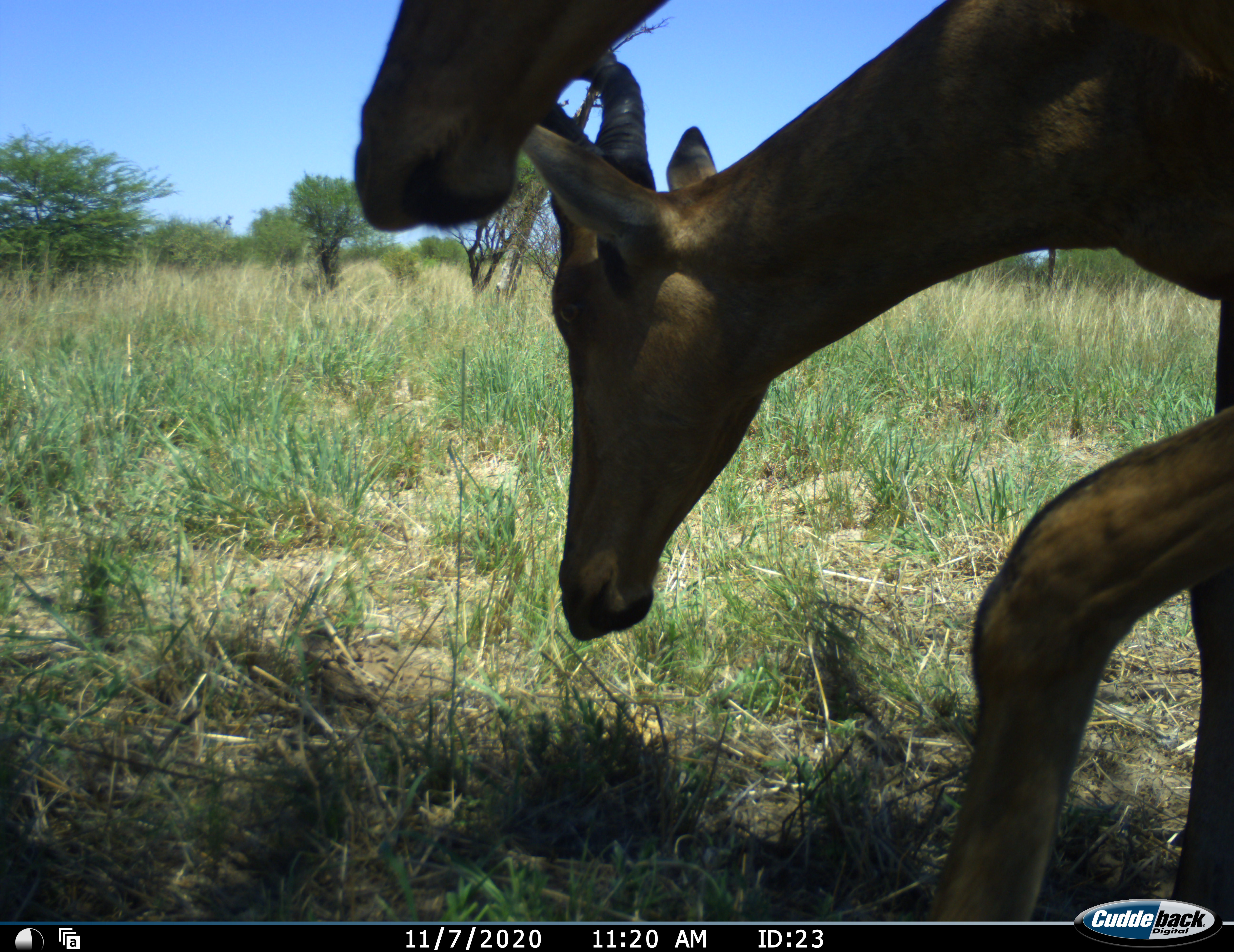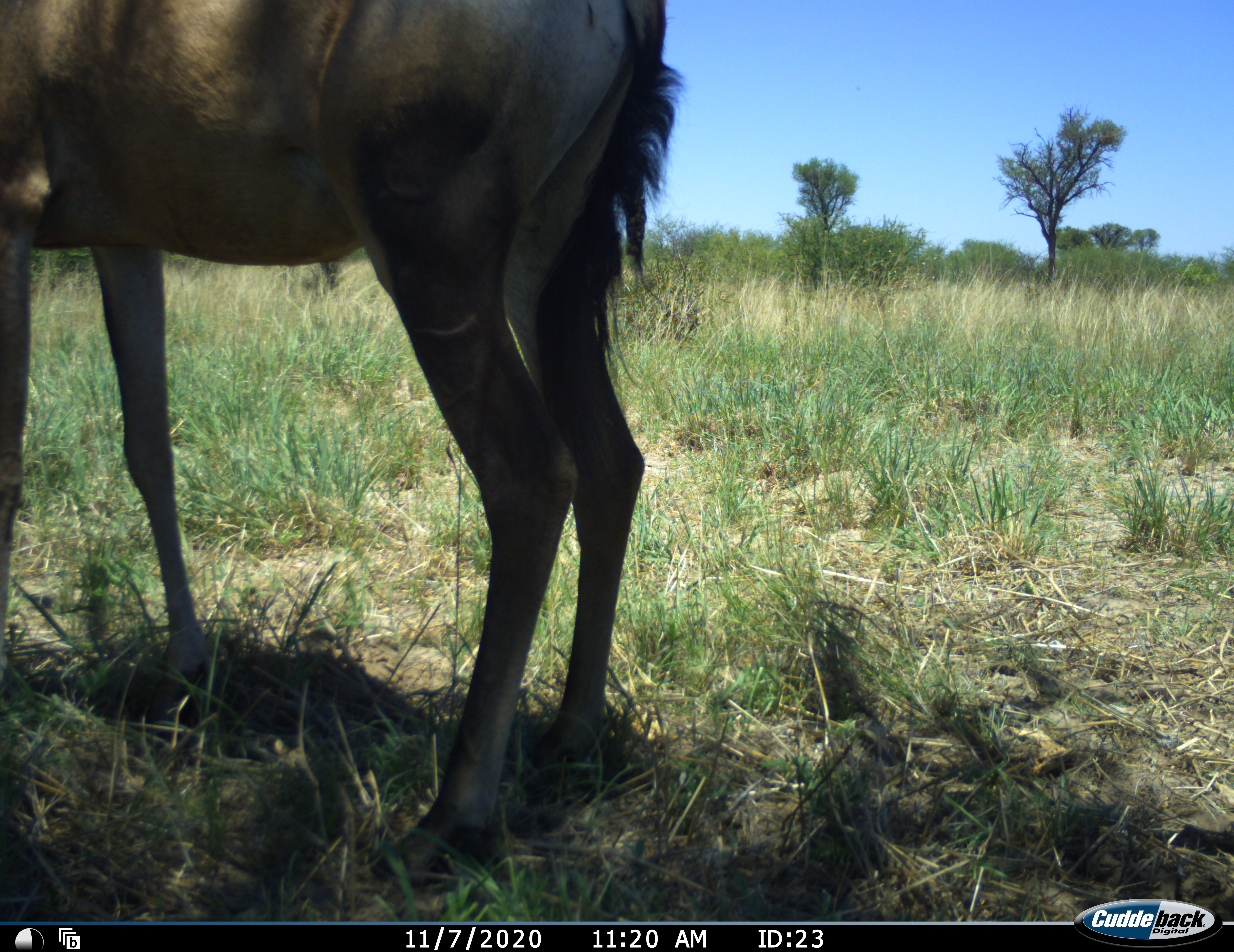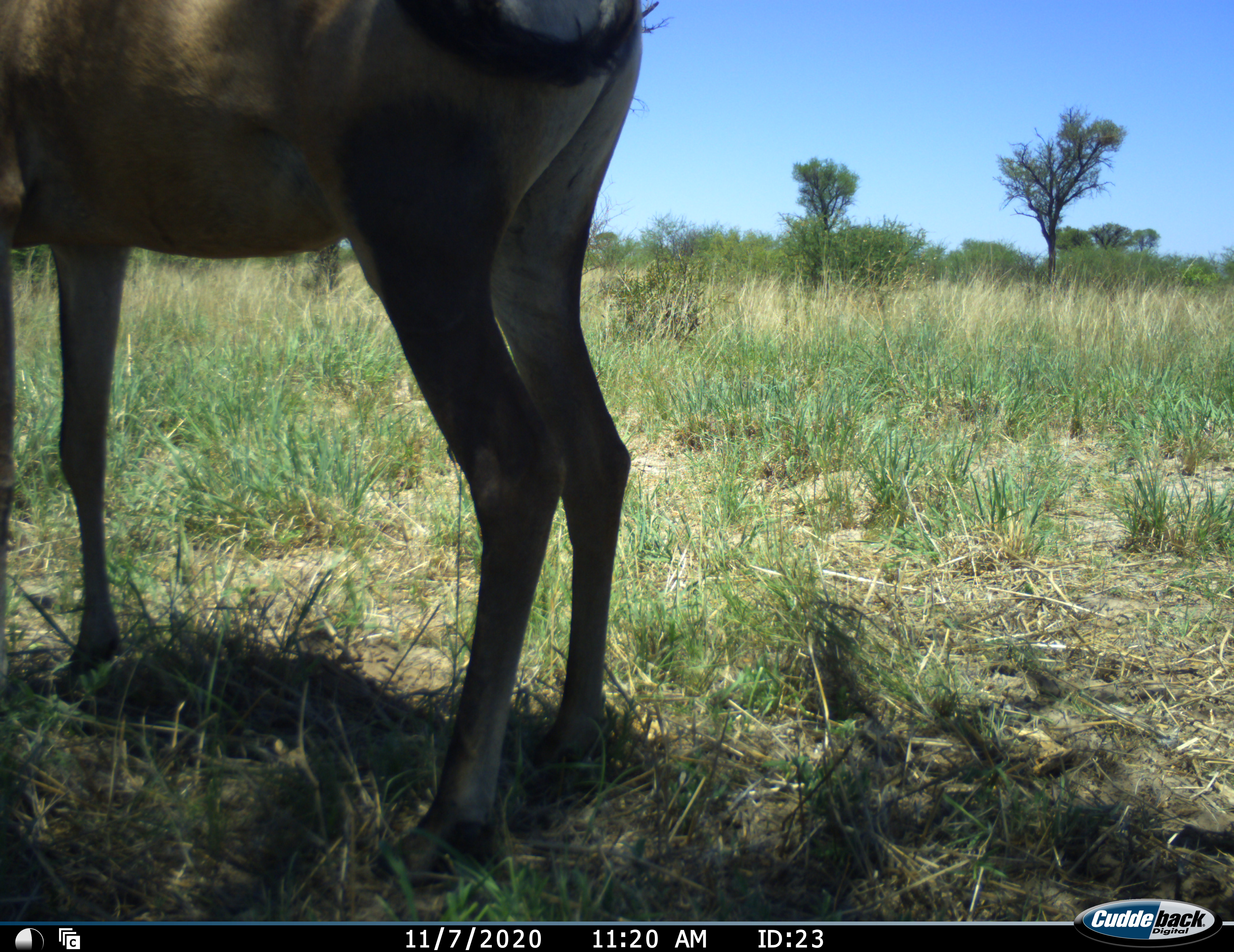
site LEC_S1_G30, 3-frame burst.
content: unidentified animal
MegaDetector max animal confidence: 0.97